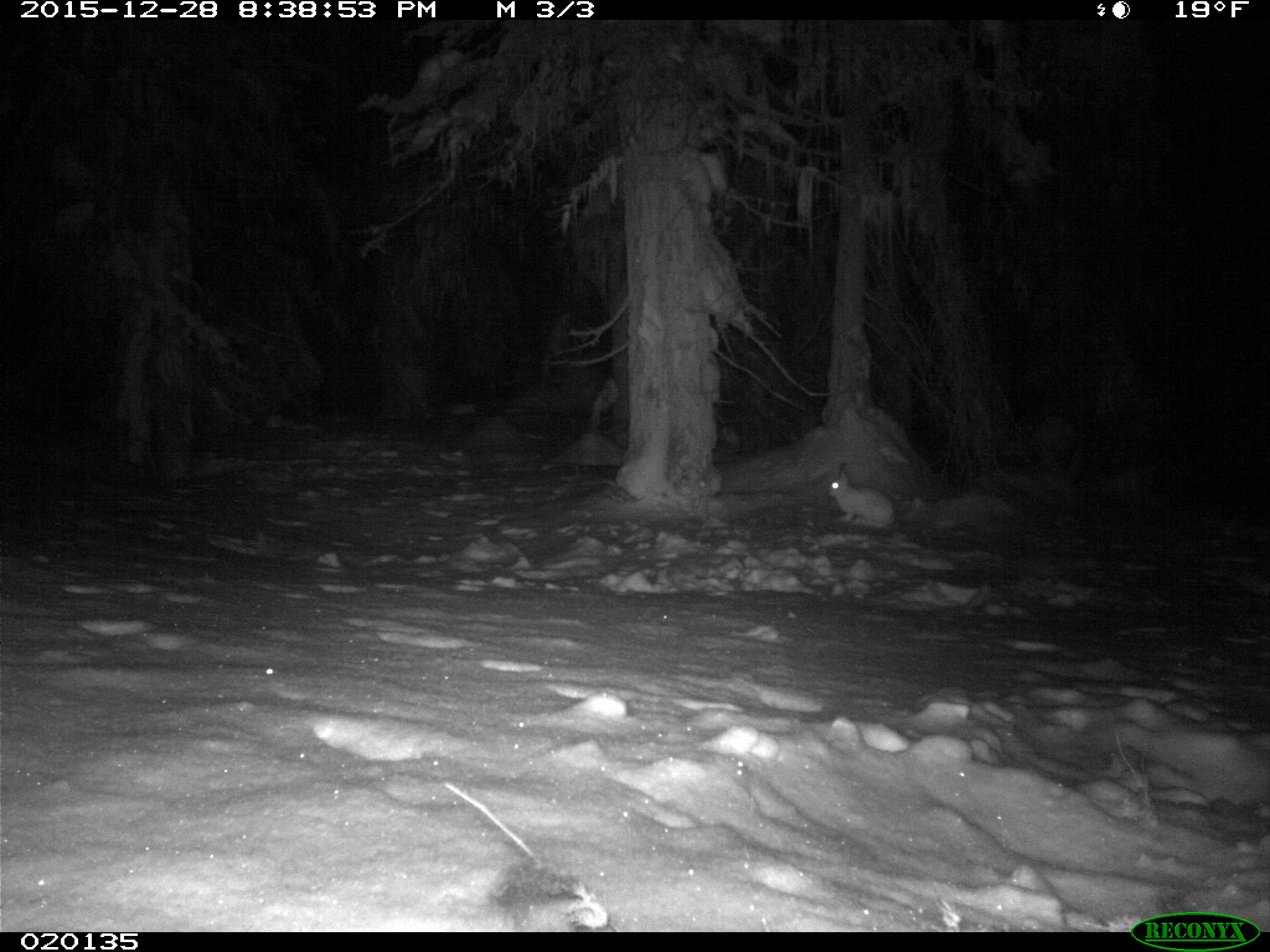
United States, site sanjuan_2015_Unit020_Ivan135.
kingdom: Animalia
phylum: Chordata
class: Mammalia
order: Lagomorpha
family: Leporidae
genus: Lepus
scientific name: Lepus americanus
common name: snowshoe hare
Lepus americanus (snowshoe hare).